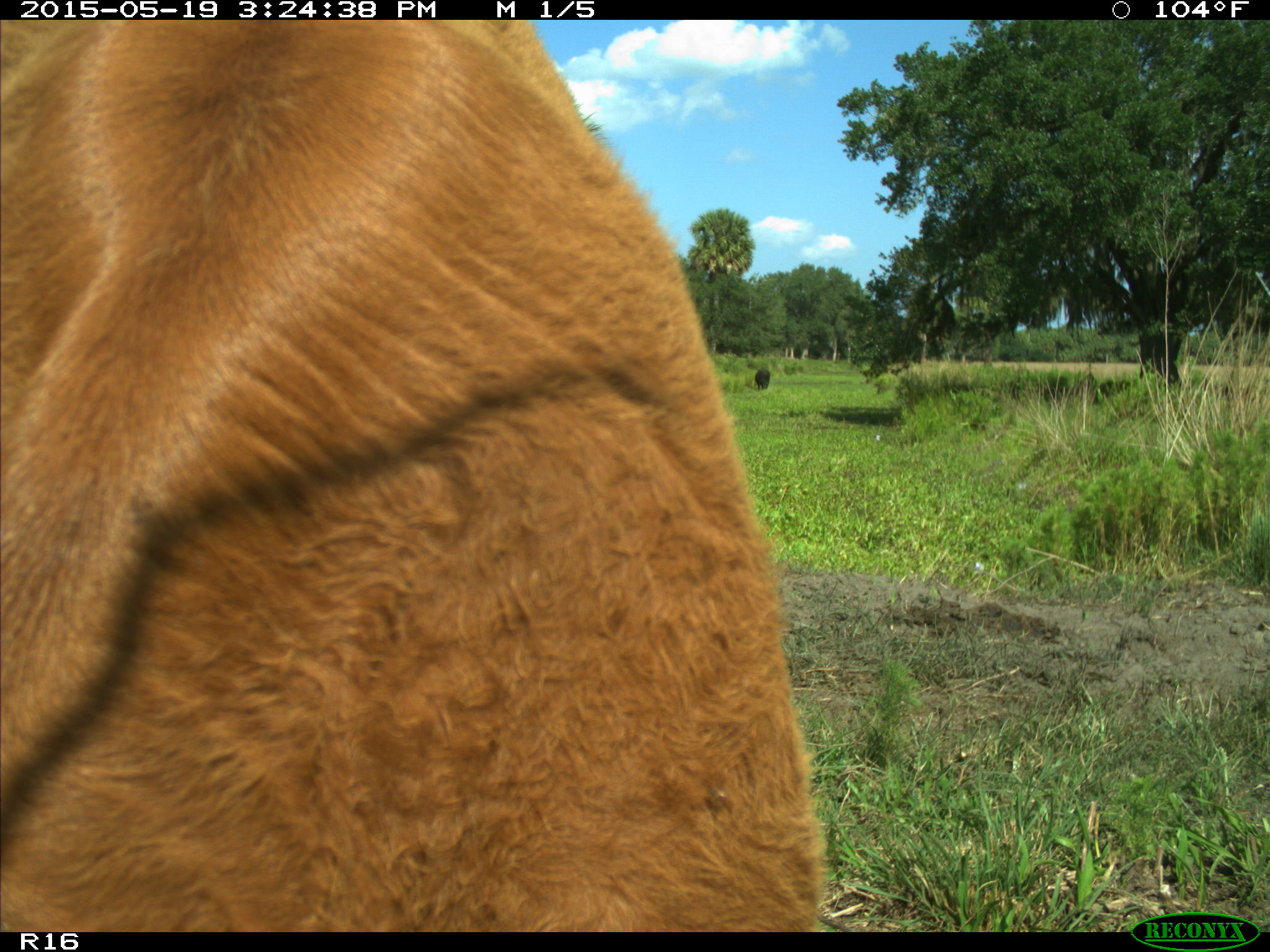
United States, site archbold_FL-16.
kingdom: Animalia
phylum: Chordata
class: Mammalia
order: Artiodactyla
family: Bovidae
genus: Bos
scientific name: Bos taurus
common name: domestic cow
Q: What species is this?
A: Bos taurus (domestic cow).